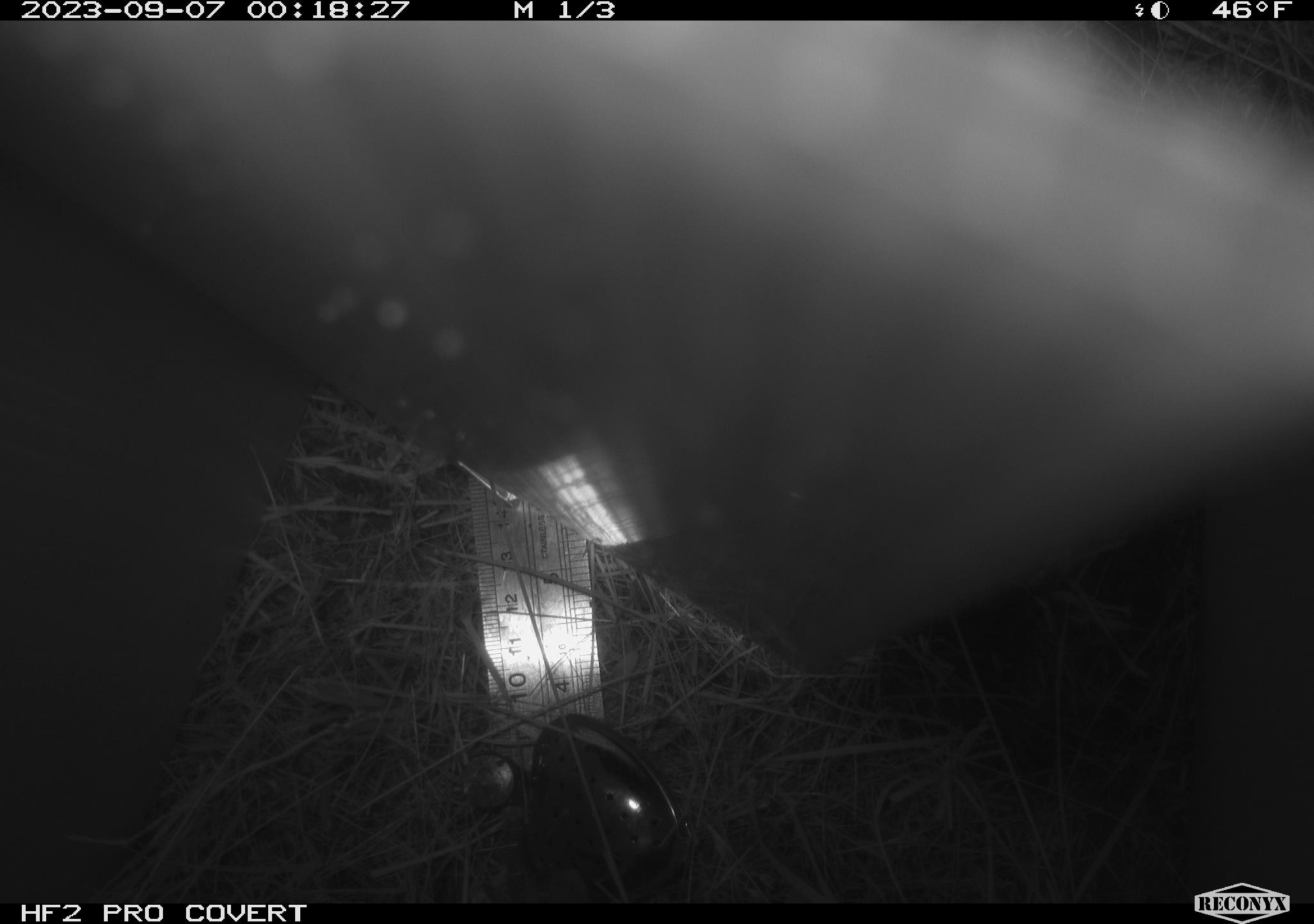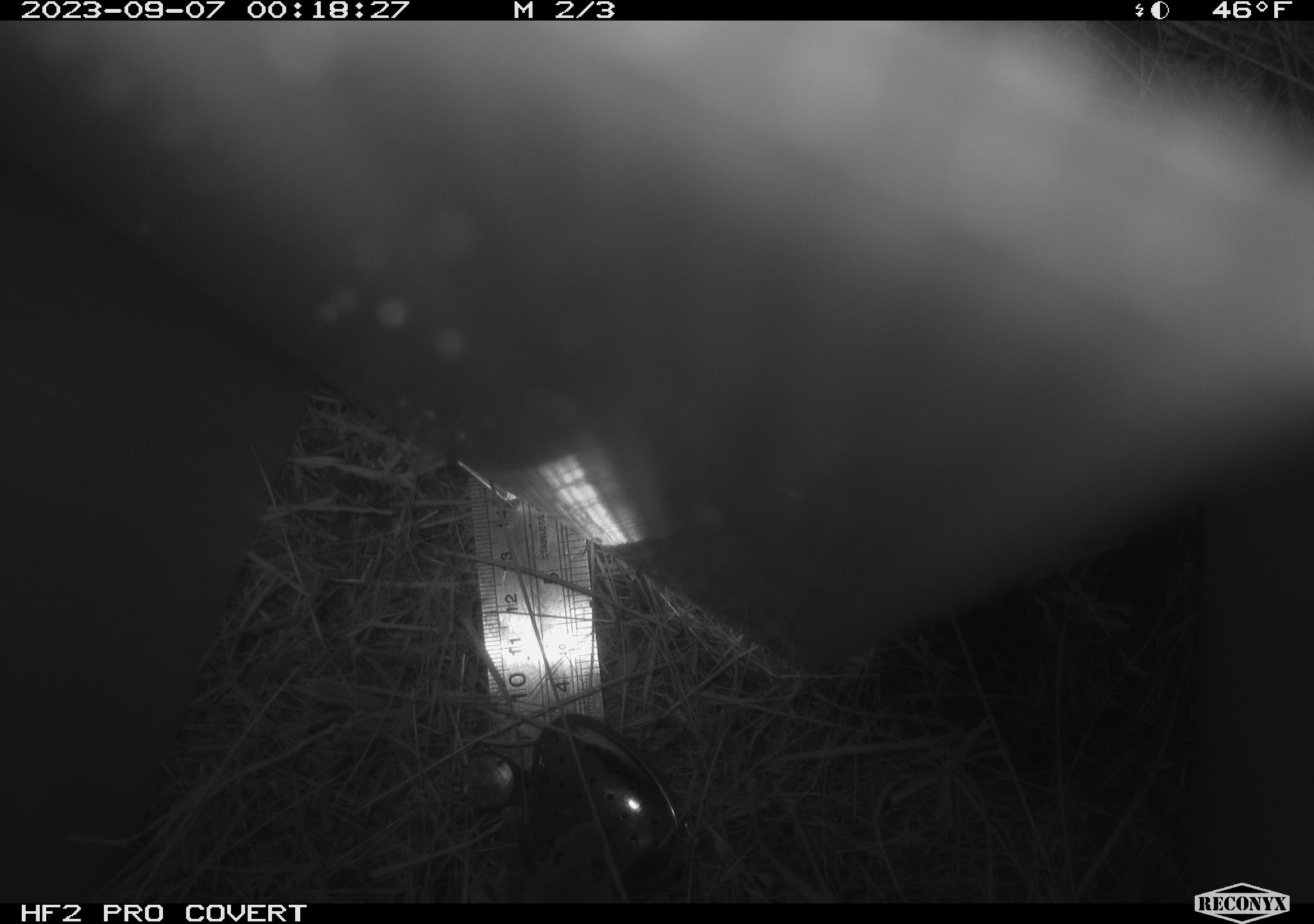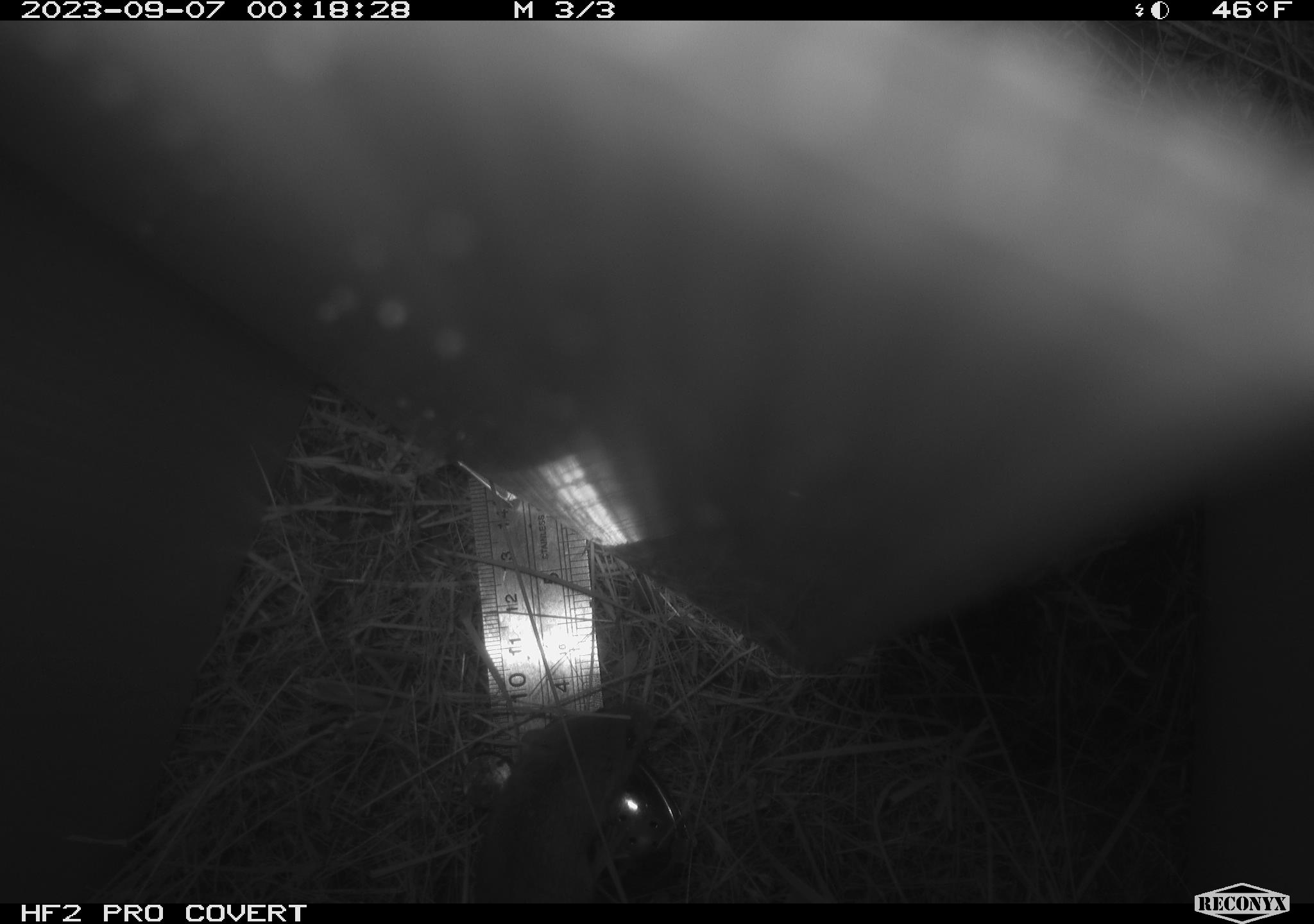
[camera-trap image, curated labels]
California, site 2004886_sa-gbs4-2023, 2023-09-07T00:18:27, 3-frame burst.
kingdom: Animalia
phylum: Chordata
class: Mammalia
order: Rodentia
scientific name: Rodentia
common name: mouse species